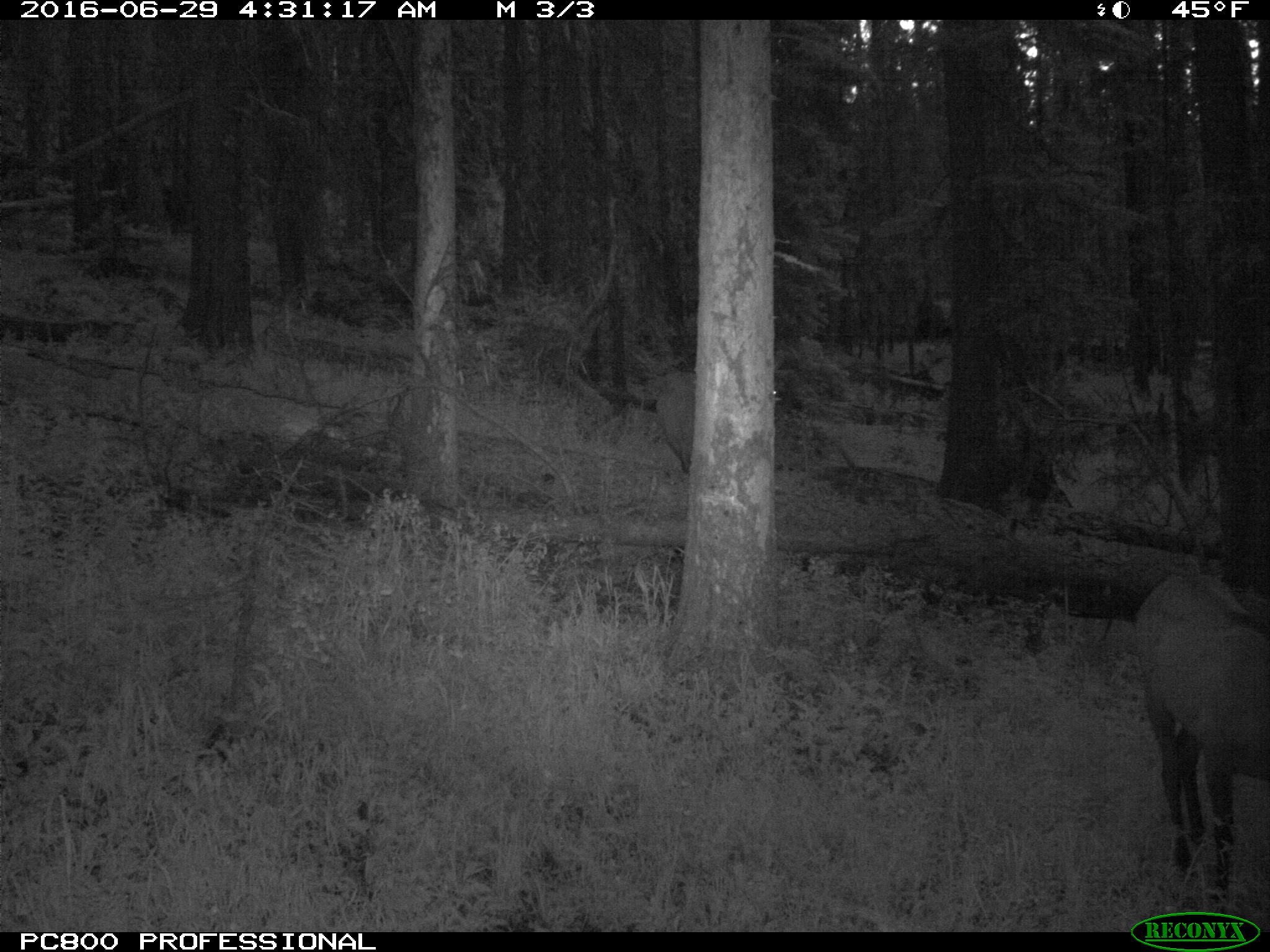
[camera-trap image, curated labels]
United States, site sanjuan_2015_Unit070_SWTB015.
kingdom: Animalia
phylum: Chordata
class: Mammalia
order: Artiodactyla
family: Cervidae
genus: Cervus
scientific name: Cervus elaphus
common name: red deer